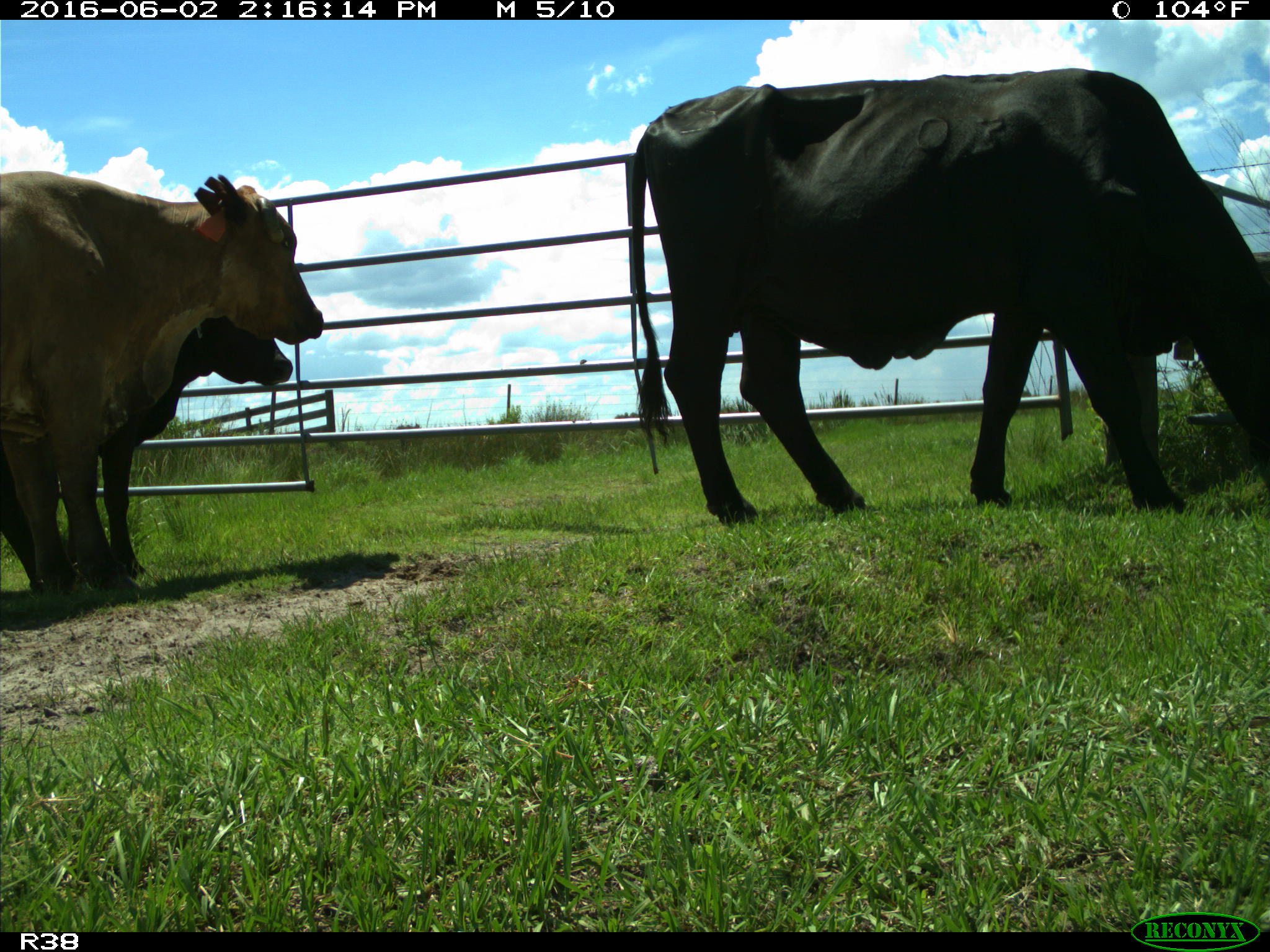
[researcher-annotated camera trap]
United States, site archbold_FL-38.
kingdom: Animalia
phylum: Chordata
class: Mammalia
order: Artiodactyla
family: Bovidae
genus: Bos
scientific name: Bos taurus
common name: domestic cow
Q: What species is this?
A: Bos taurus (domestic cow).